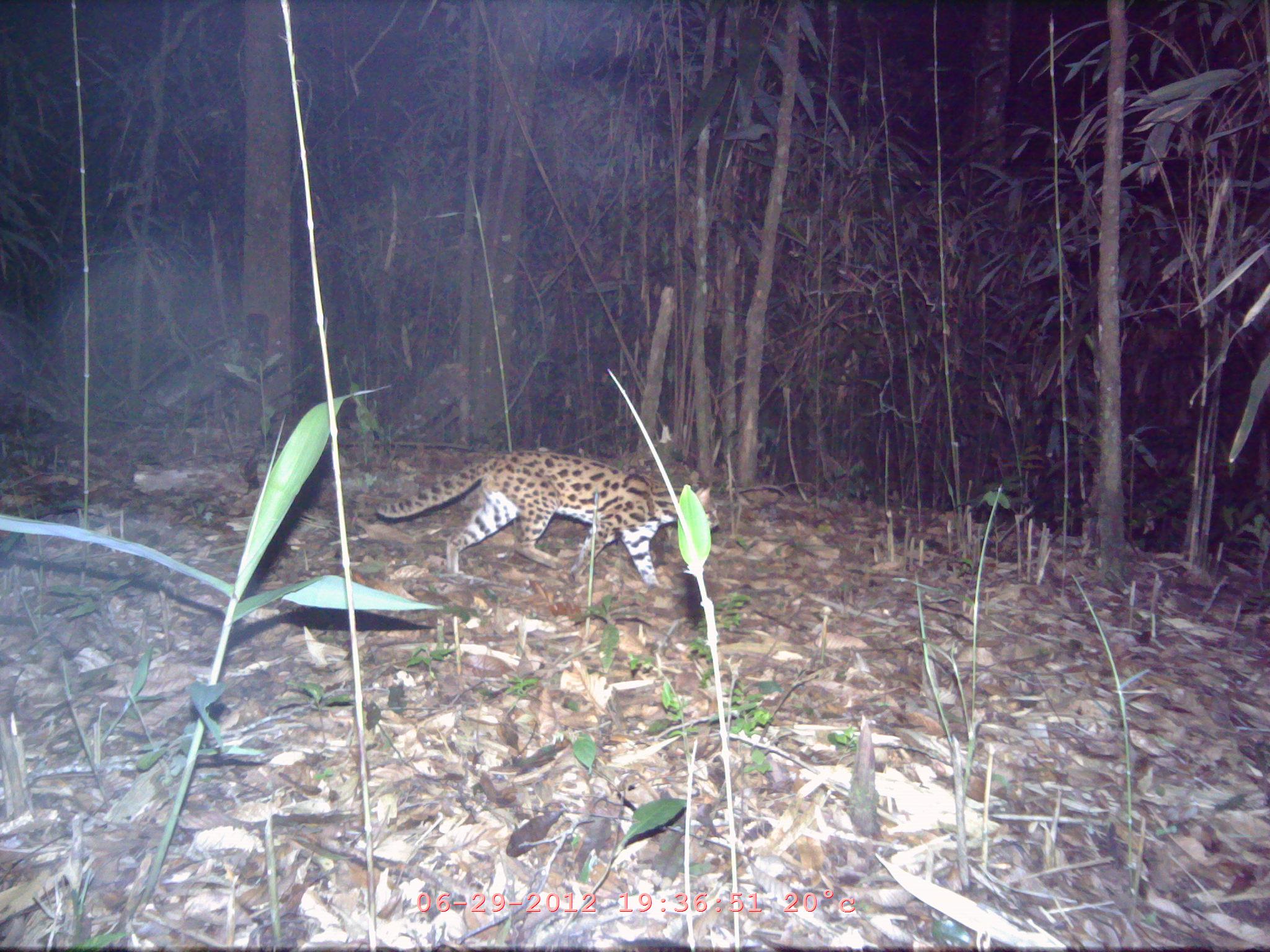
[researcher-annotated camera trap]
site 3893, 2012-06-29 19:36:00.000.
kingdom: Animalia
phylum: Chordata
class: Mammalia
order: Carnivora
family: Felidae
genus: Prionailurus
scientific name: Prionailurus bengalensis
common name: mainland leopard cat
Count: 1.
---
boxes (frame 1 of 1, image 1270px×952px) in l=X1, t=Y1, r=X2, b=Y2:
prionailurus bengalensis: l=375, t=449, r=718, b=589